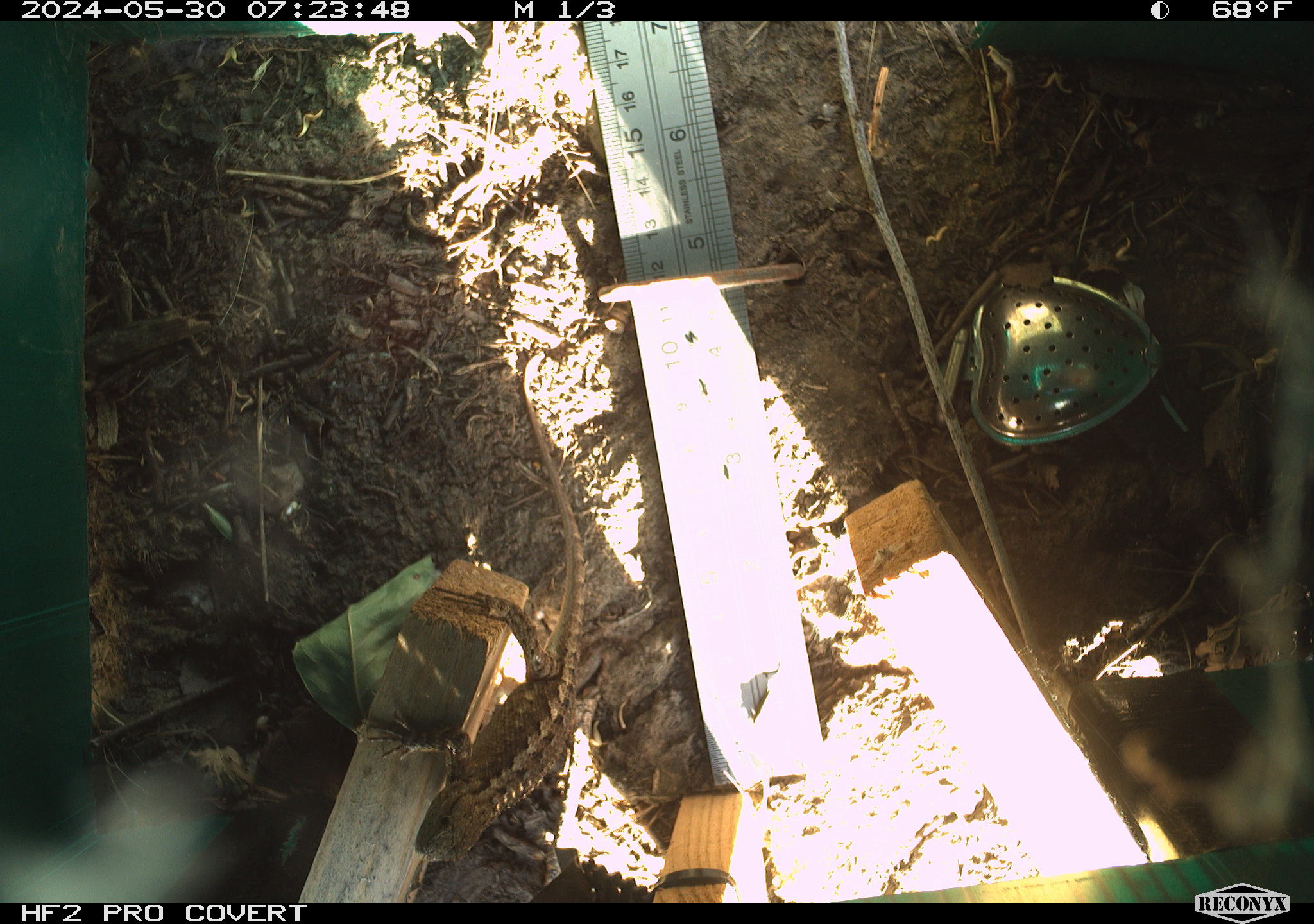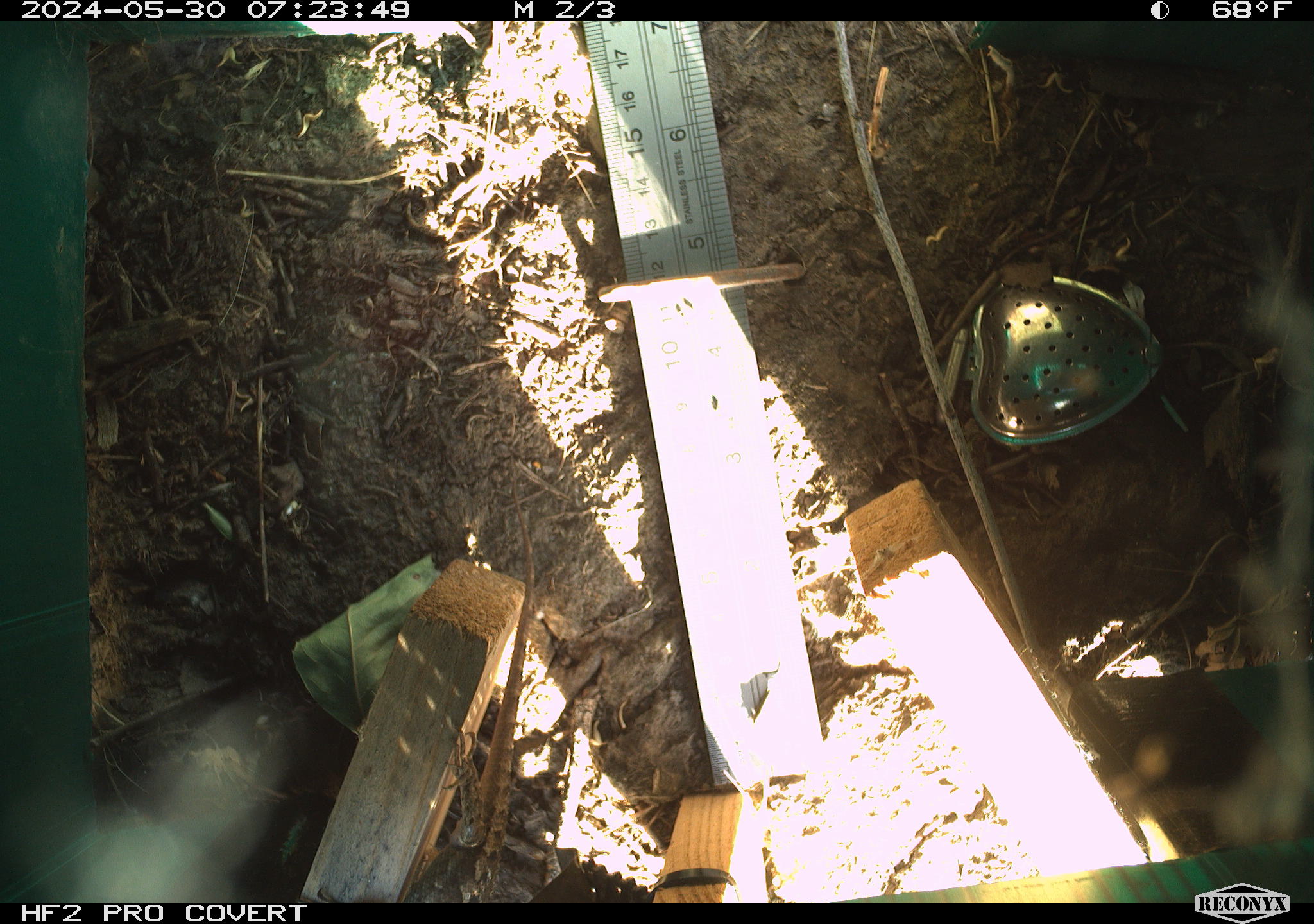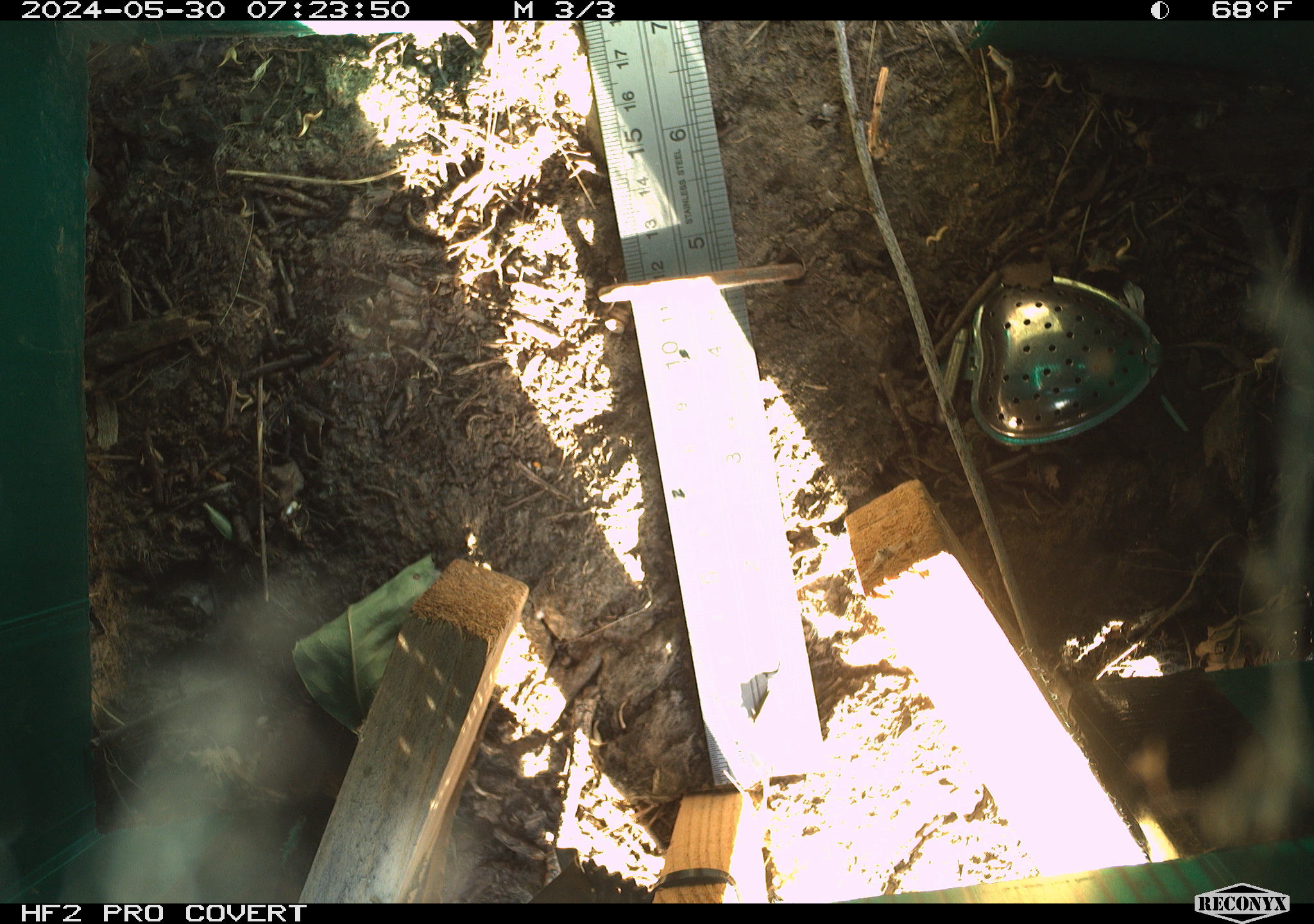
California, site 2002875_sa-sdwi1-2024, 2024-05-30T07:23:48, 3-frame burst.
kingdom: Animalia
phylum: Chordata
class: Reptilia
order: Squamata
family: Phrynosomatidae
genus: Sceloporus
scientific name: Sceloporus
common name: spiny lizards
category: sceloporus species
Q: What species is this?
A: Sceloporus species (spiny lizards) (Sceloporus).